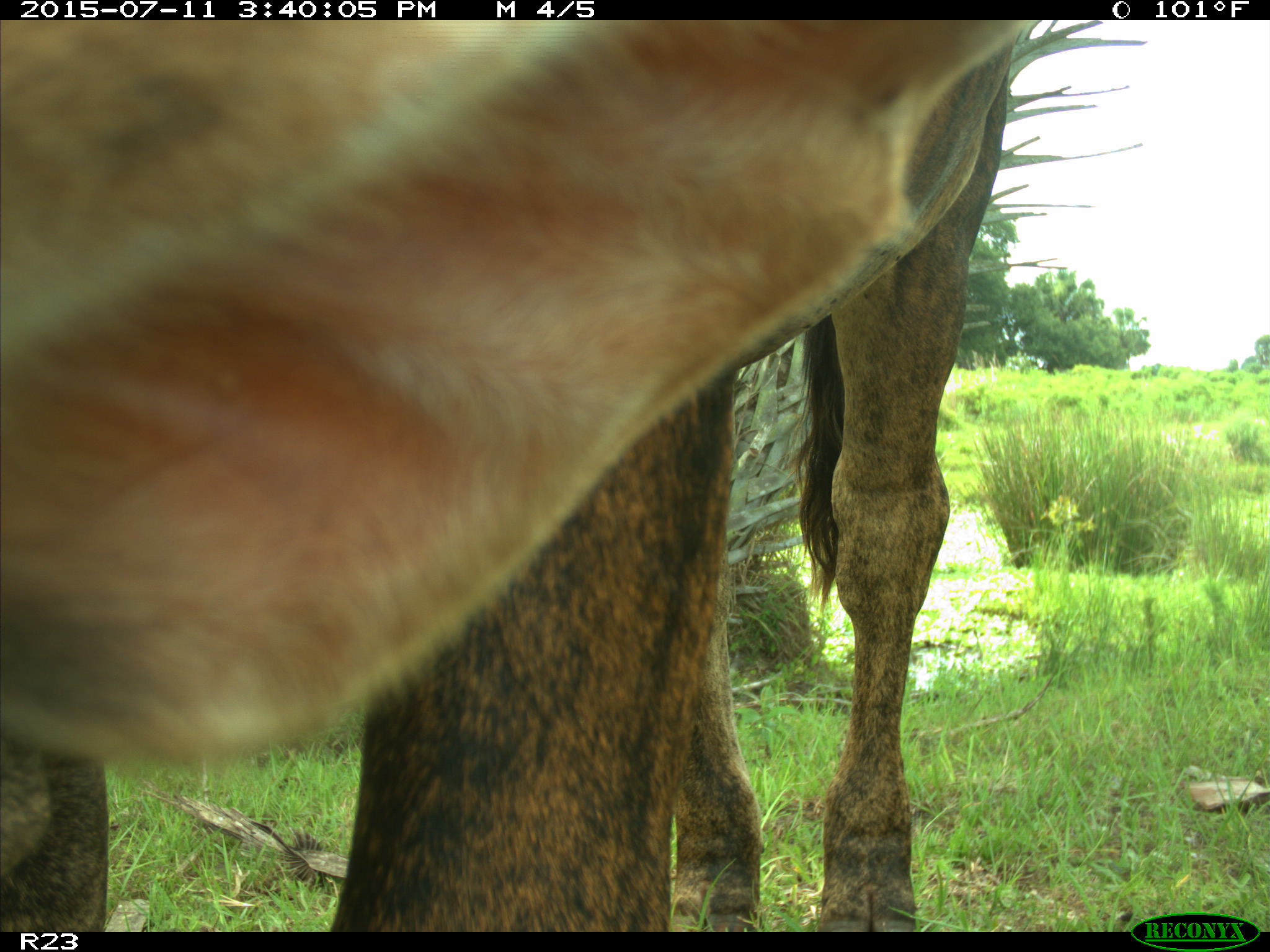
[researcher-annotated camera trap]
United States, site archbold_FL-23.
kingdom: Animalia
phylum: Chordata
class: Mammalia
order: Artiodactyla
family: Bovidae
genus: Bos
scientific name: Bos taurus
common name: domestic cow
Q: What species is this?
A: Bos taurus (domestic cow).